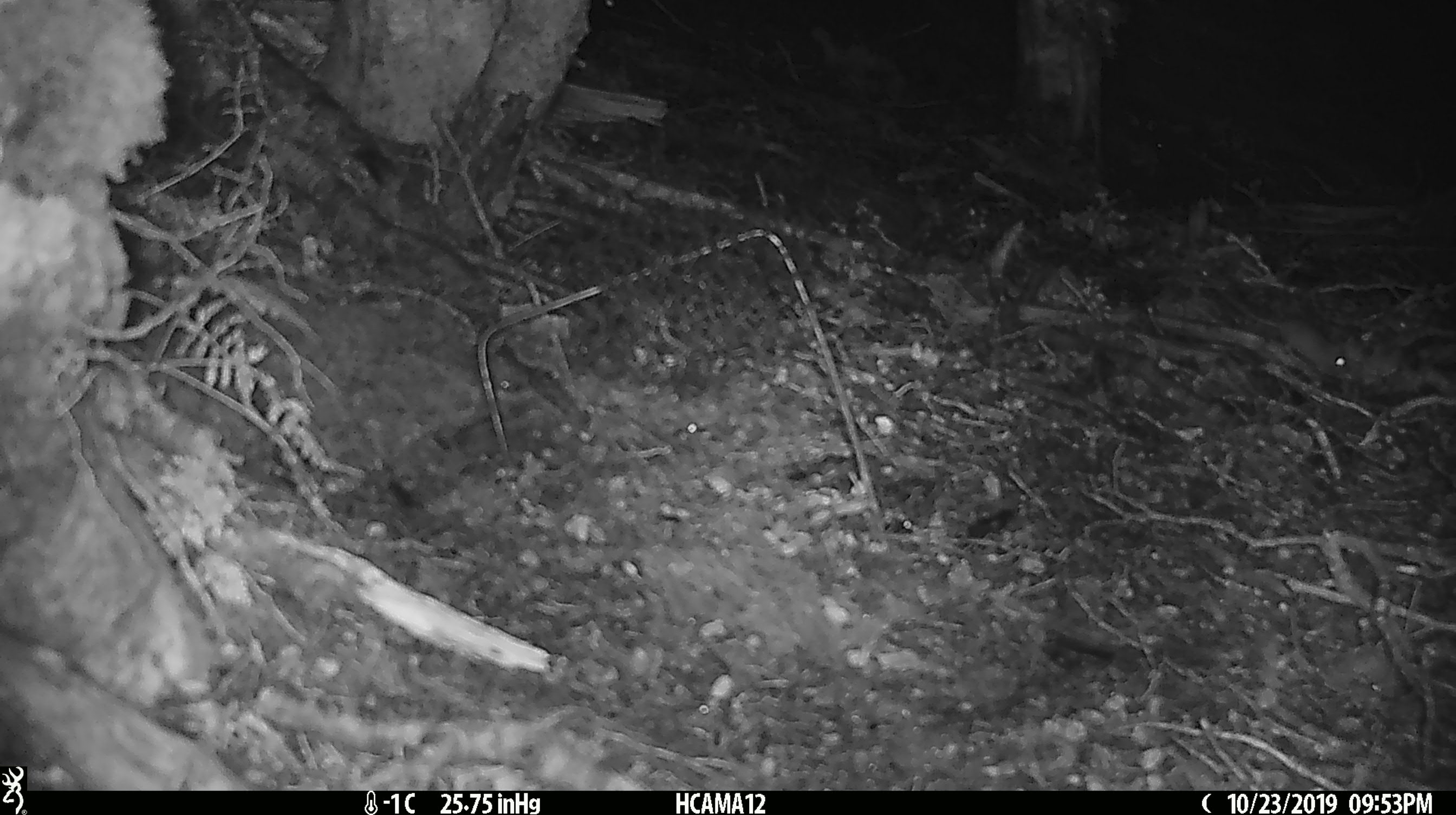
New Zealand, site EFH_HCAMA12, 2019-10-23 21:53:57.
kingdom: Animalia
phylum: Chordata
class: Mammalia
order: Rodentia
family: Muridae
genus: Mus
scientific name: Mus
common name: mouse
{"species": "mouse (Mus)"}